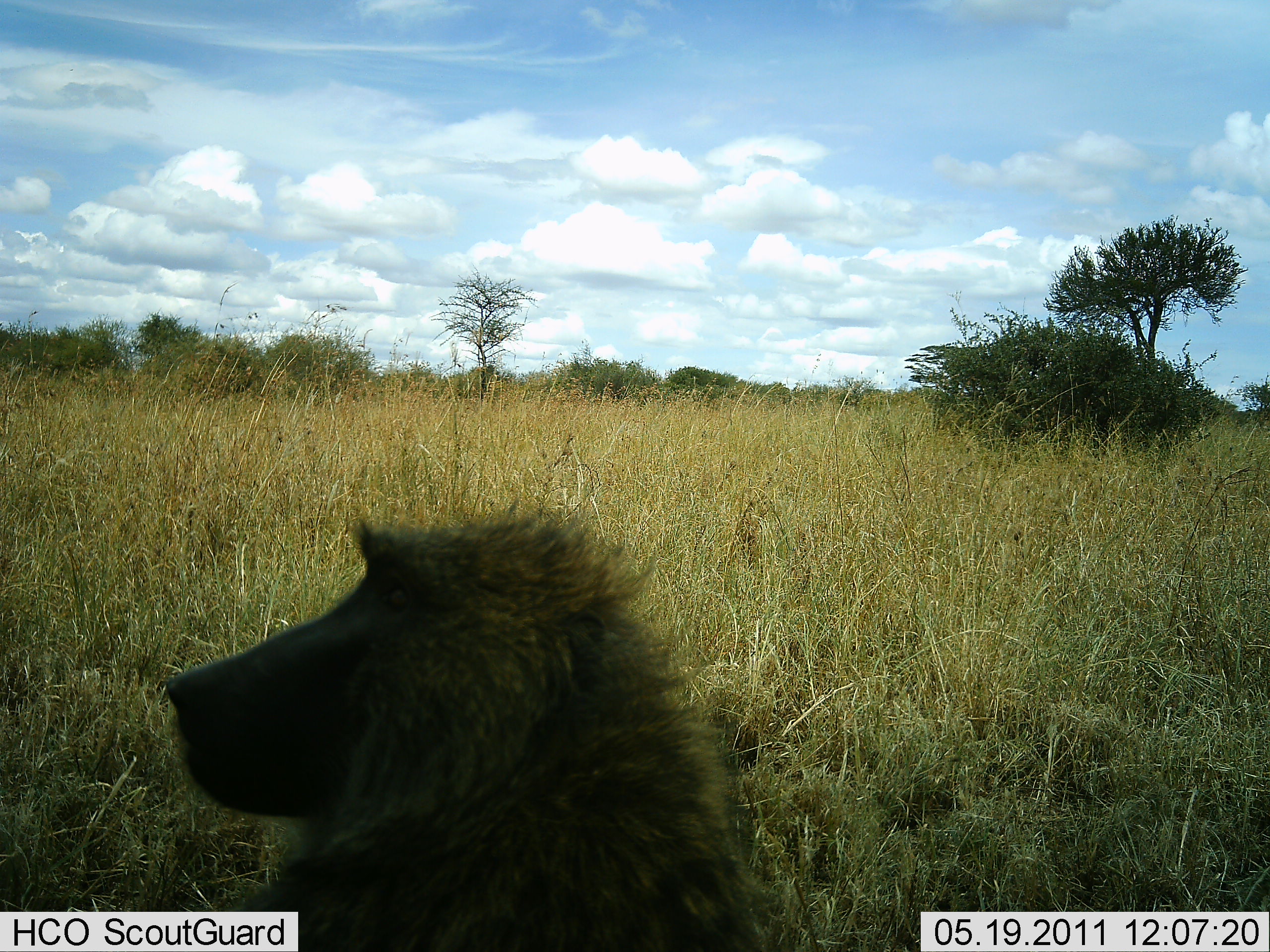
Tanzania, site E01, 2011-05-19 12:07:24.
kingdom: Animalia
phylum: Chordata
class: Mammalia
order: Primates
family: Cercopithecidae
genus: Papio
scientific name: Papio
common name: baboon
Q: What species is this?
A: Baboon (Papio).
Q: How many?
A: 1.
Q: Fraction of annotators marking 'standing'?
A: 56%.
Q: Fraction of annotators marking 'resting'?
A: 44%.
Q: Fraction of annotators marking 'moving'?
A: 0%.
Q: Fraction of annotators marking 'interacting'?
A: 0%.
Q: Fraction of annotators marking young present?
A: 0%.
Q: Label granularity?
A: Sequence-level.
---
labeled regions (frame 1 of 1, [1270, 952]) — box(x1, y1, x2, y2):
animal: box(164, 498, 787, 952)